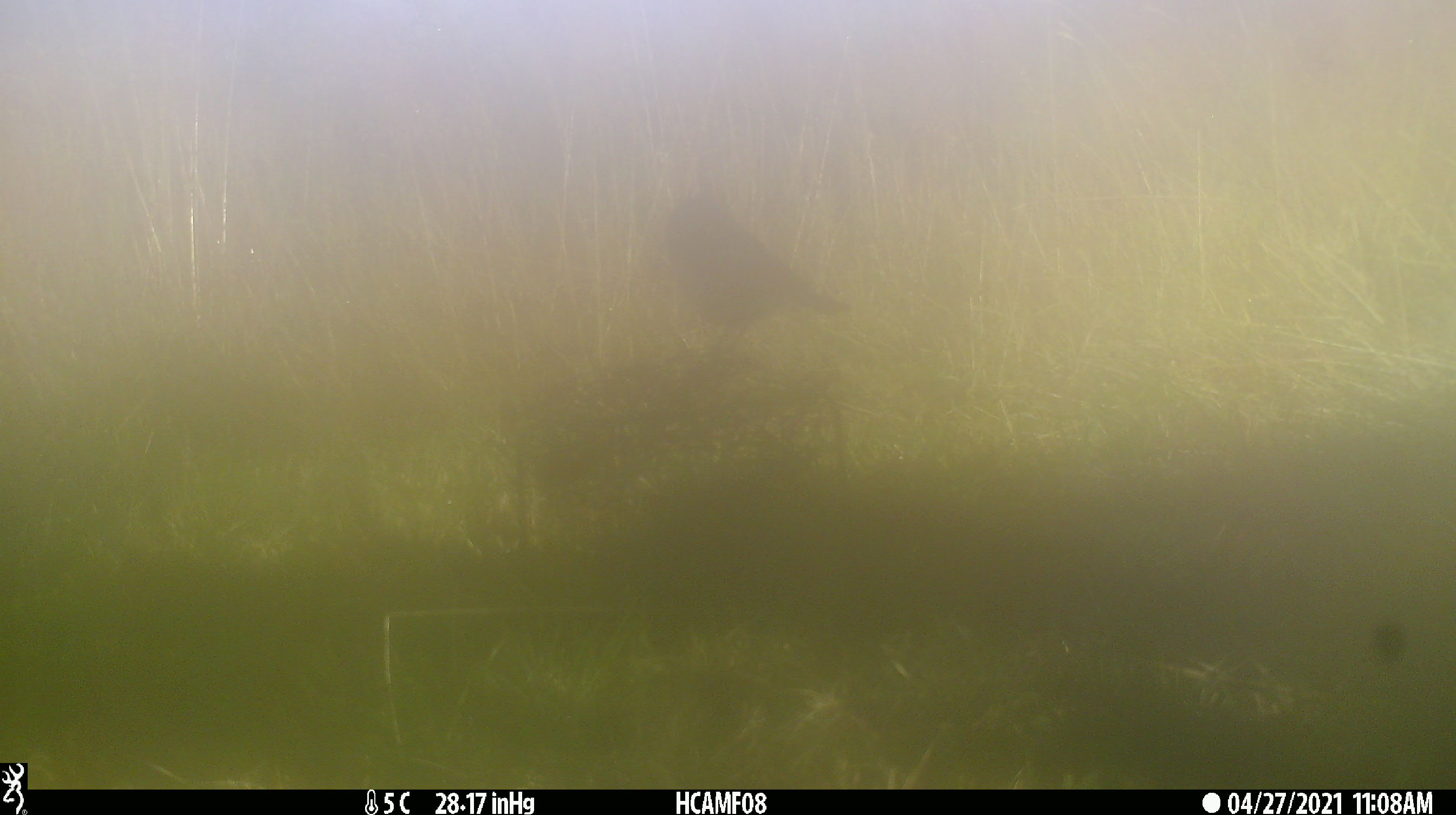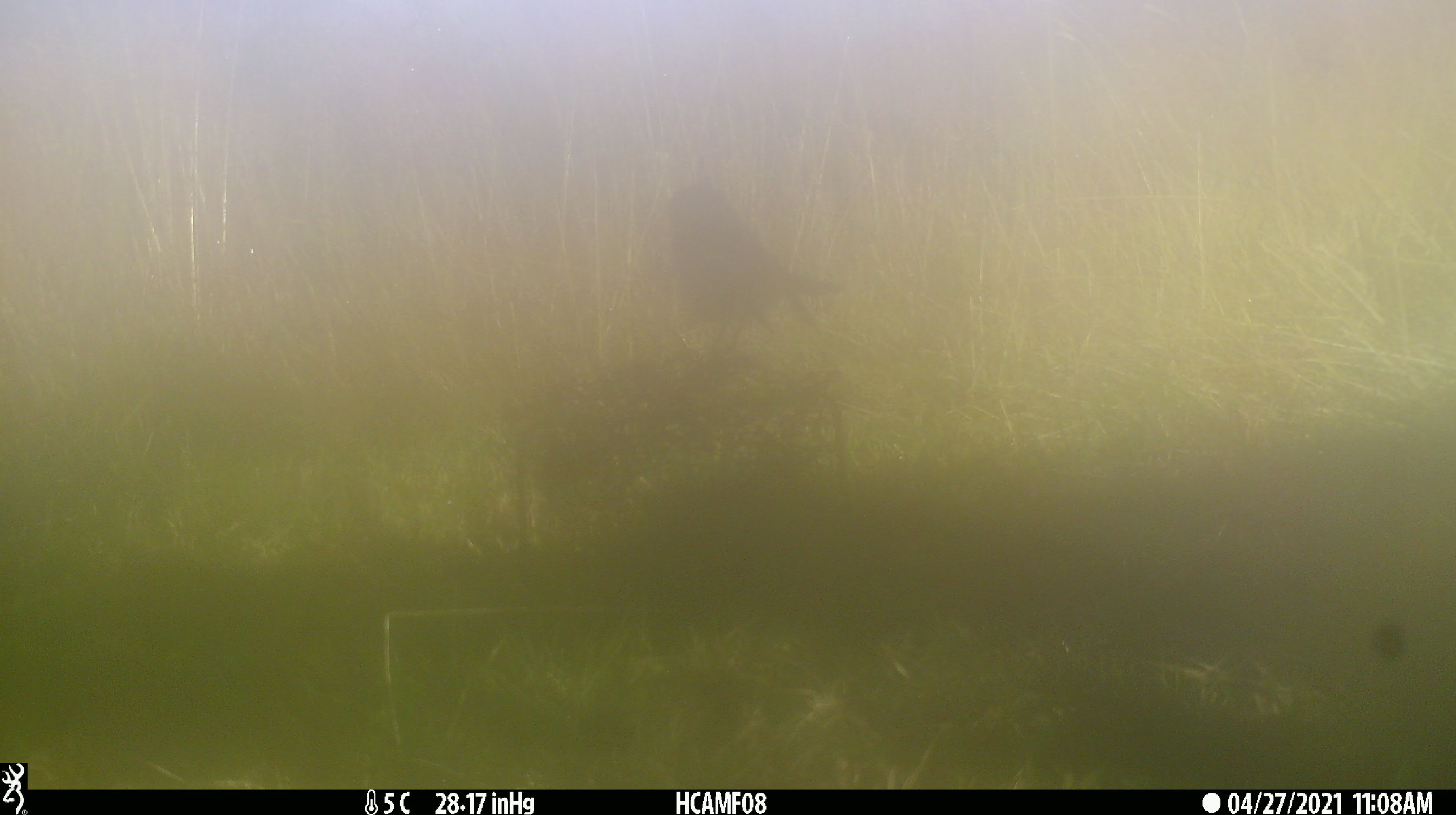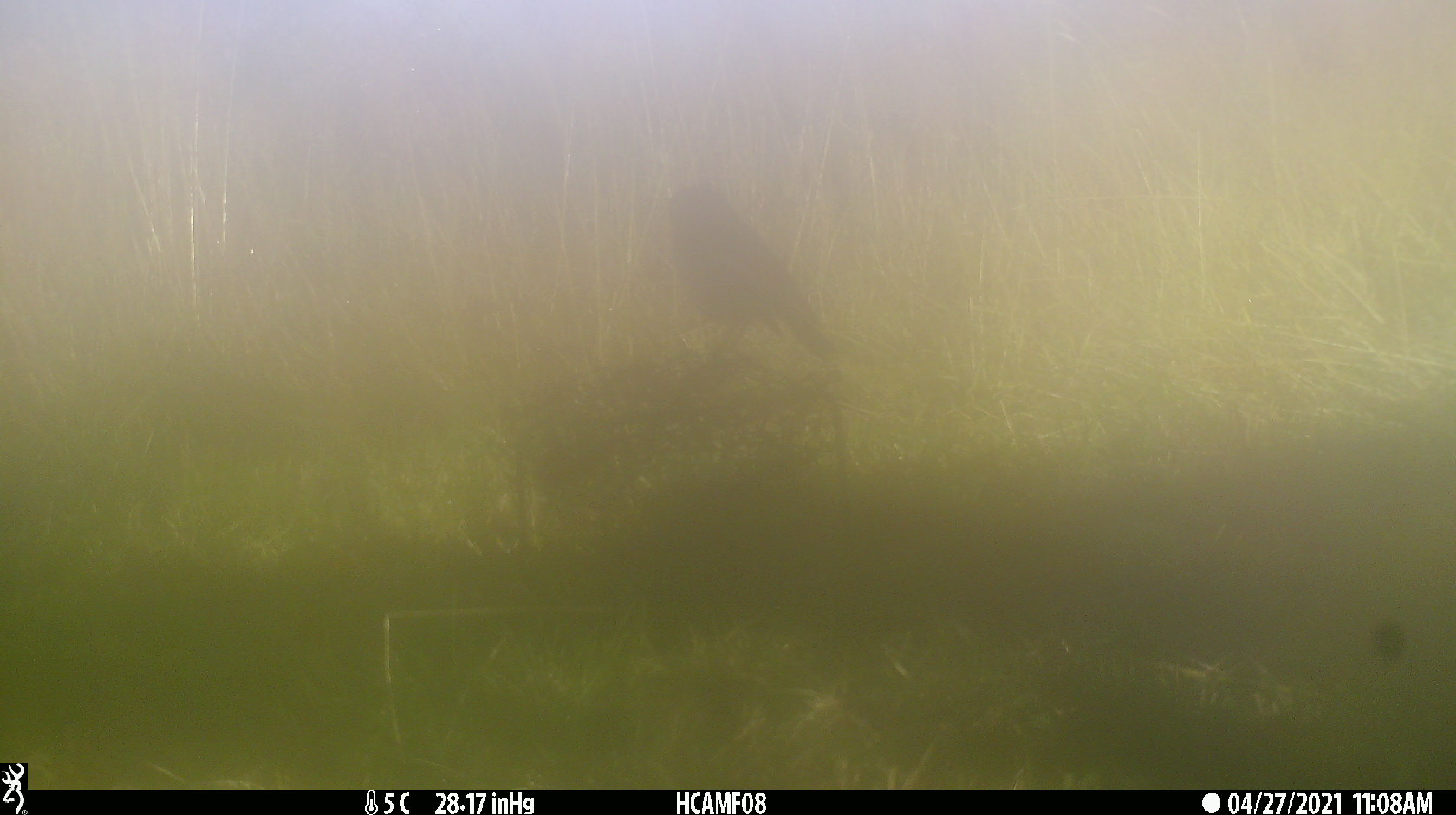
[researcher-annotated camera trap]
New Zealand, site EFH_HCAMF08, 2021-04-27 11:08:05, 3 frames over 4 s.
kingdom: Animalia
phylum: Chordata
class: Aves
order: Passeriformes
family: Petroicidae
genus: Petroica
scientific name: Petroica macrocephala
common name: tomtit